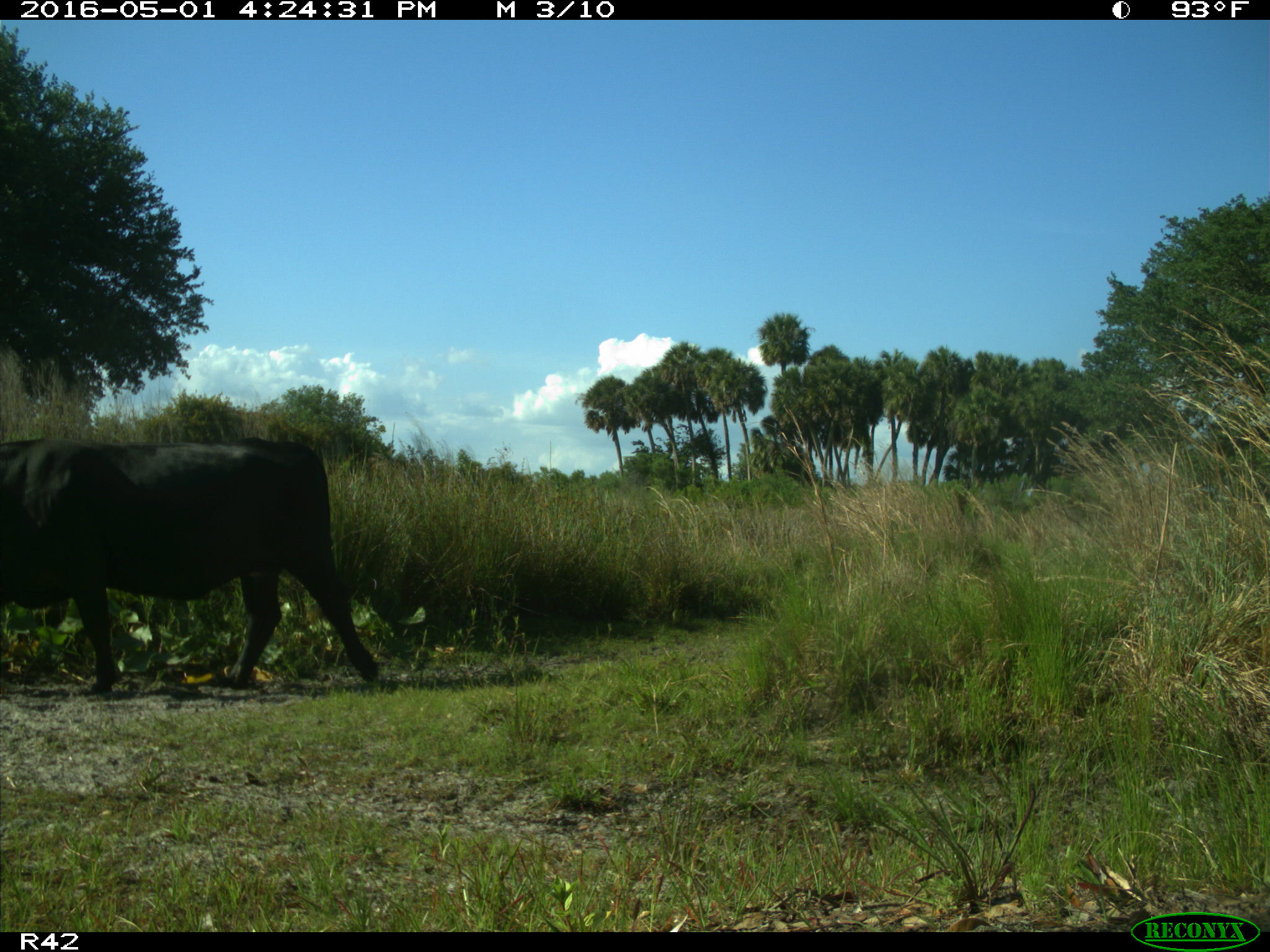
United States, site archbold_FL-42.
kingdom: Animalia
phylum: Chordata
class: Mammalia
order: Artiodactyla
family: Bovidae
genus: Bos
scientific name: Bos taurus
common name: domestic cow